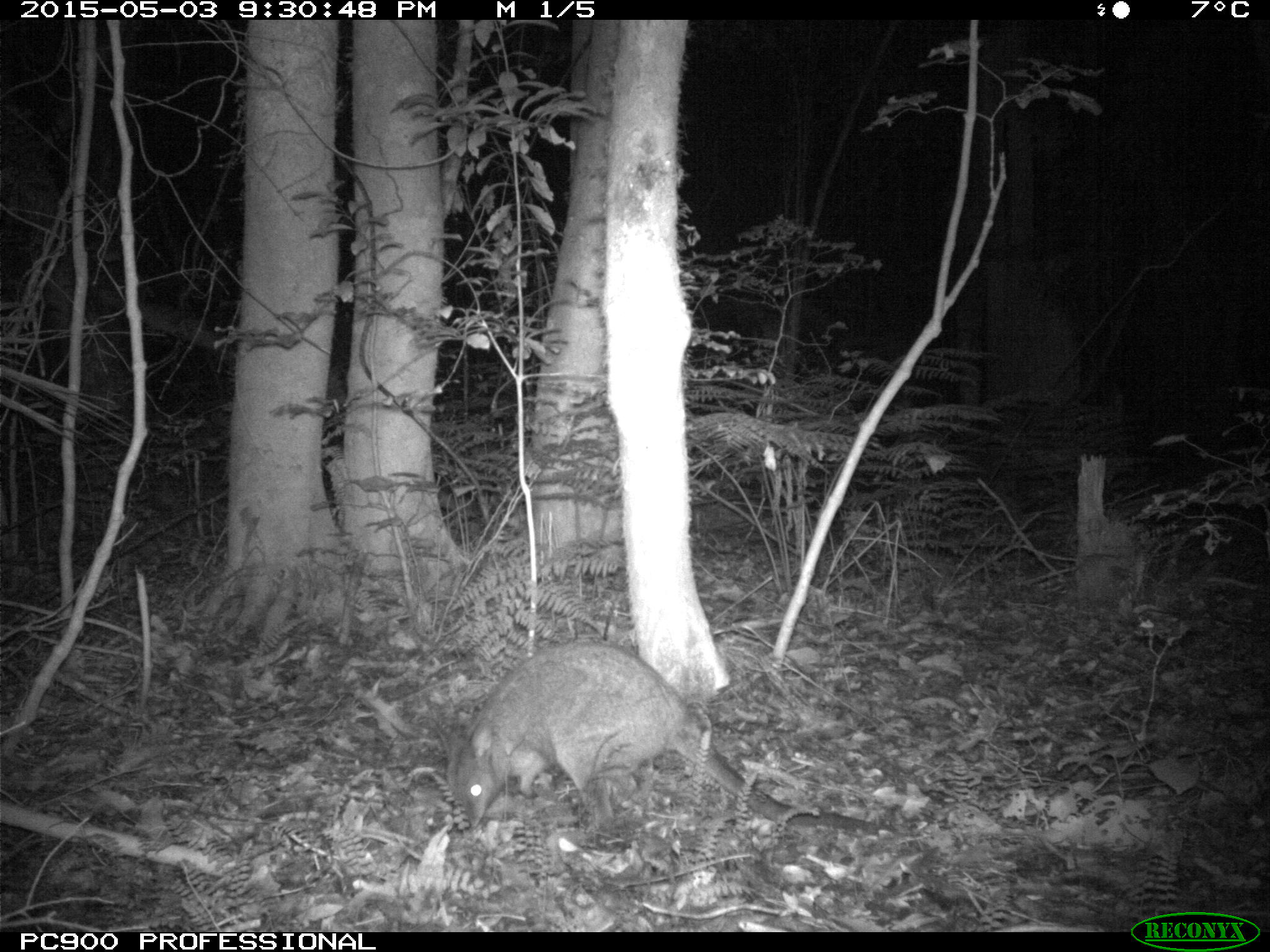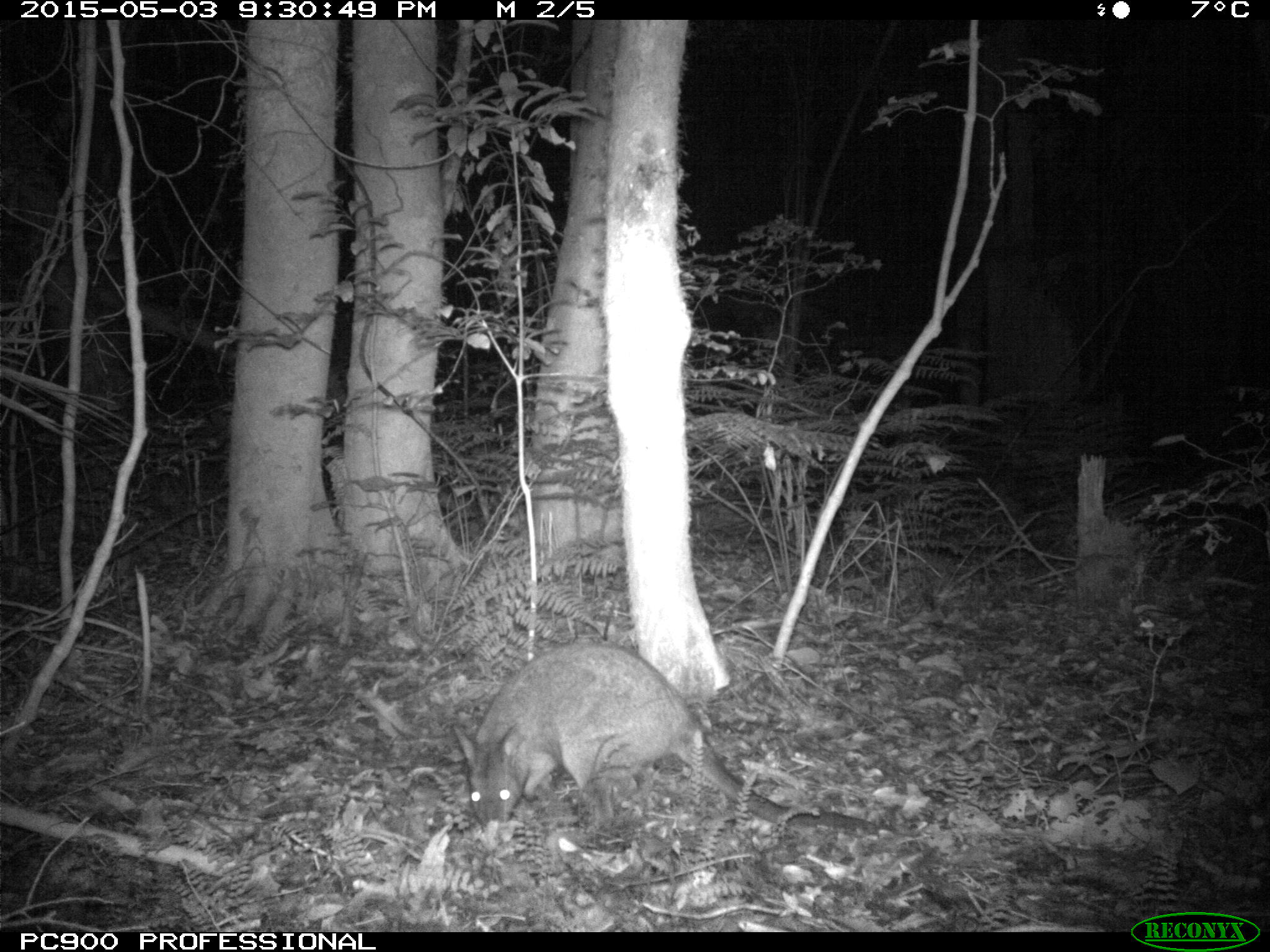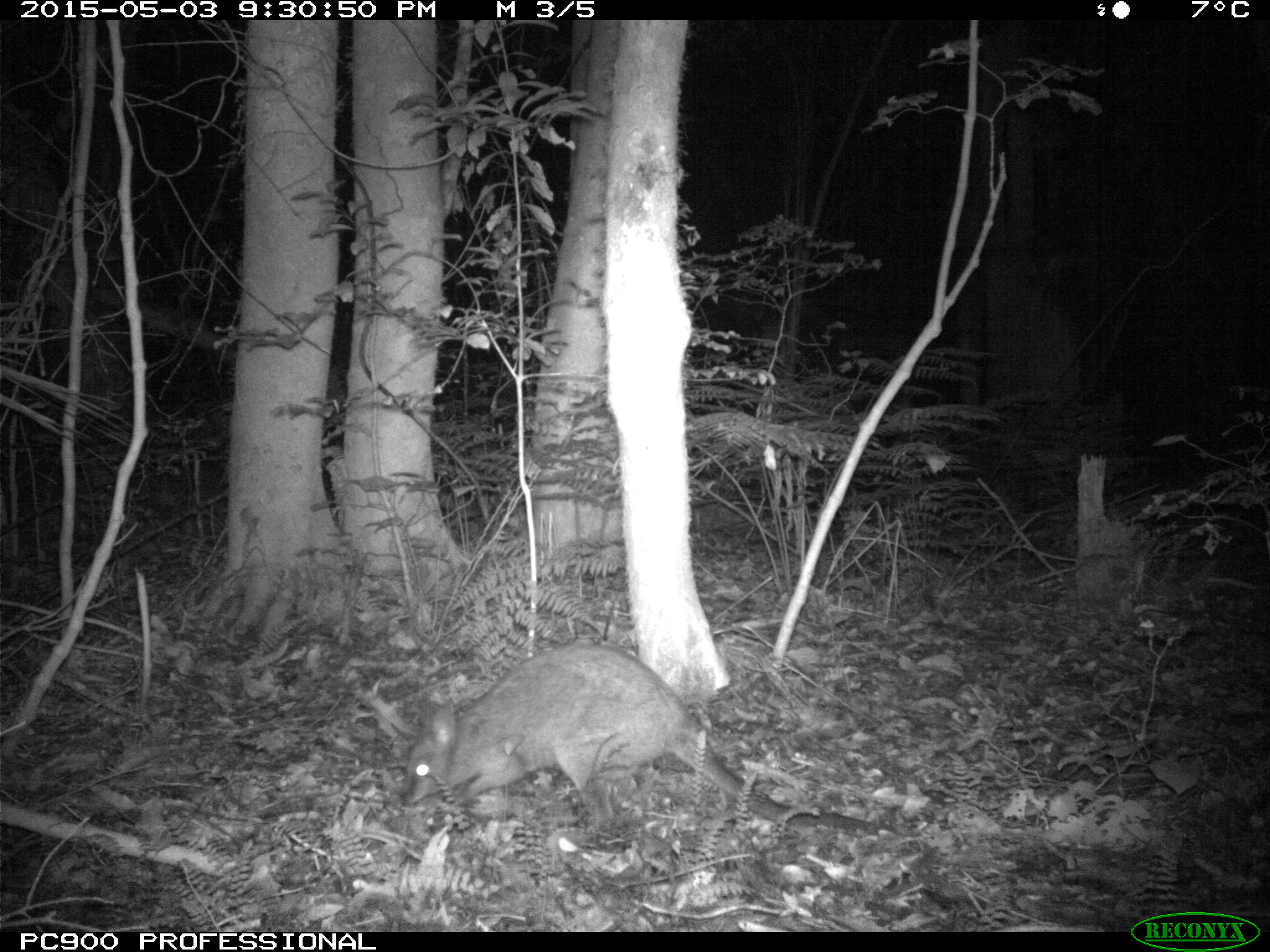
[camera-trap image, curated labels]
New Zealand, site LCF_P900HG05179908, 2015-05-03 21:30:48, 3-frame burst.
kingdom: Animalia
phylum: Chordata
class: Mammalia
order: Diprotodontia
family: Macropodidae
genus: Notamacropus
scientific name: Notamacropus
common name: wallaby